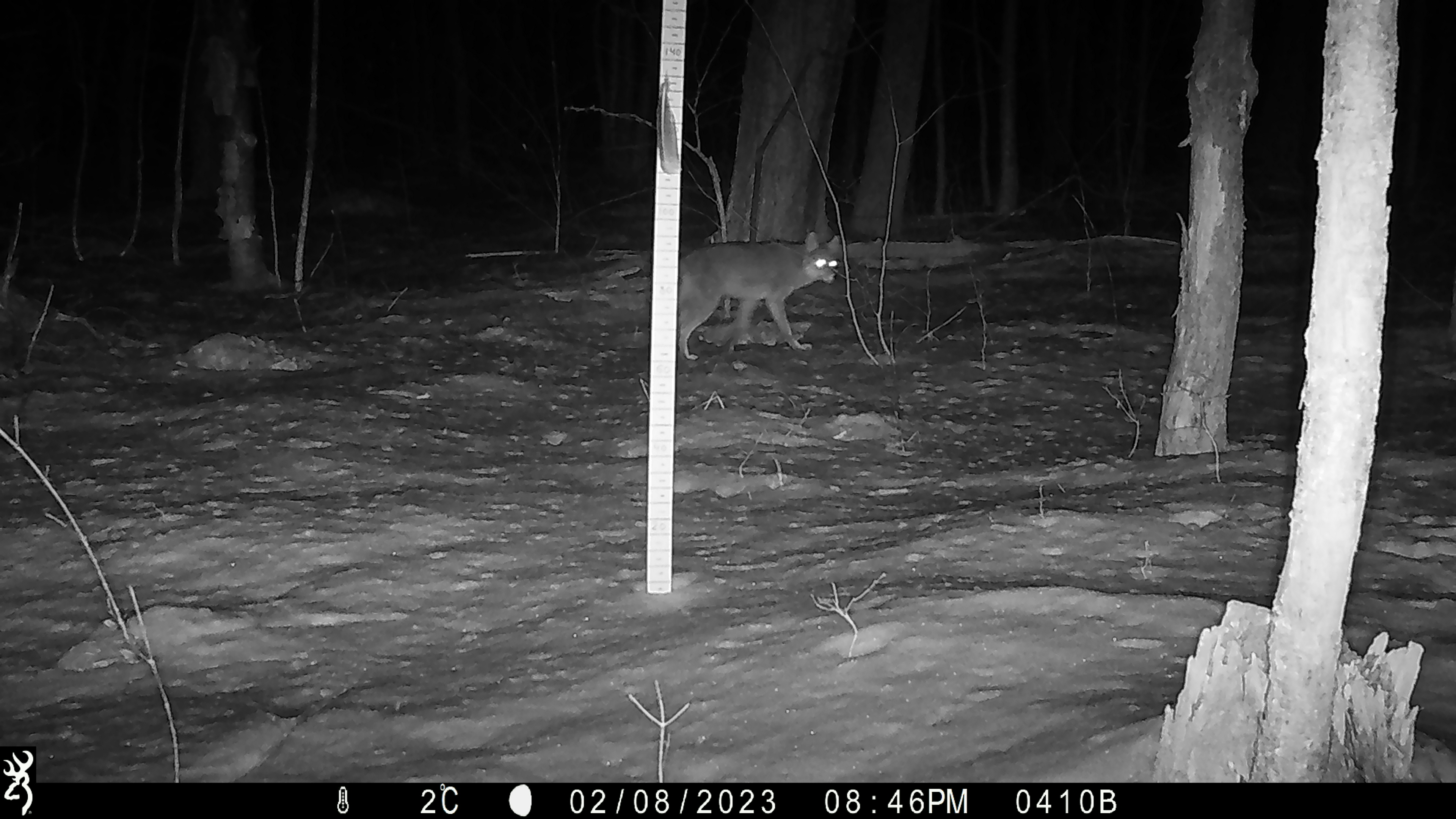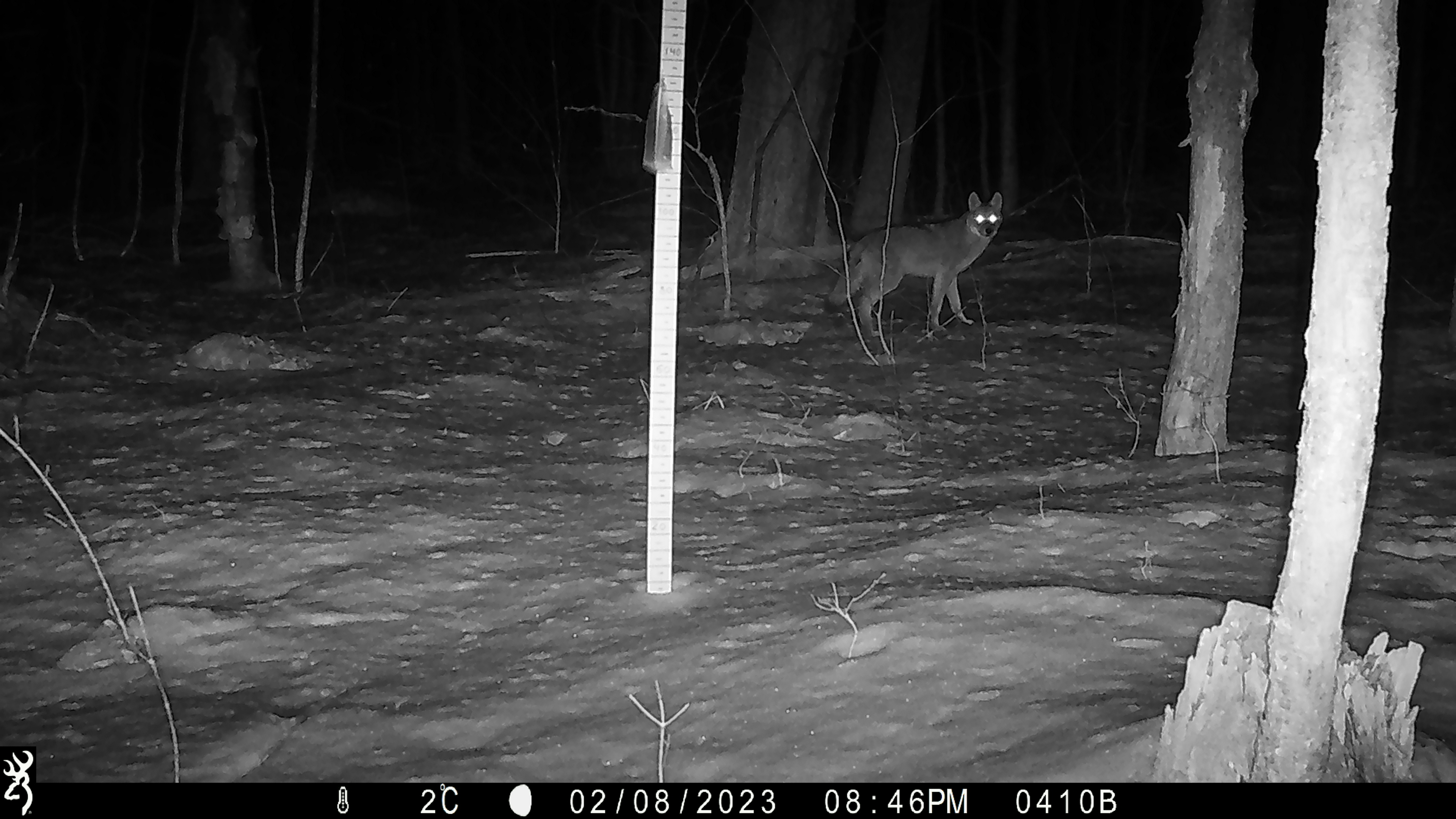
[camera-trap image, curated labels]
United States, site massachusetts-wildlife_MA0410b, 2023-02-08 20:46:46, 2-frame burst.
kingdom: Animalia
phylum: Chordata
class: Mammalia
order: Carnivora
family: Canidae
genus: Canis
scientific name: Canis latrans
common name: coyote